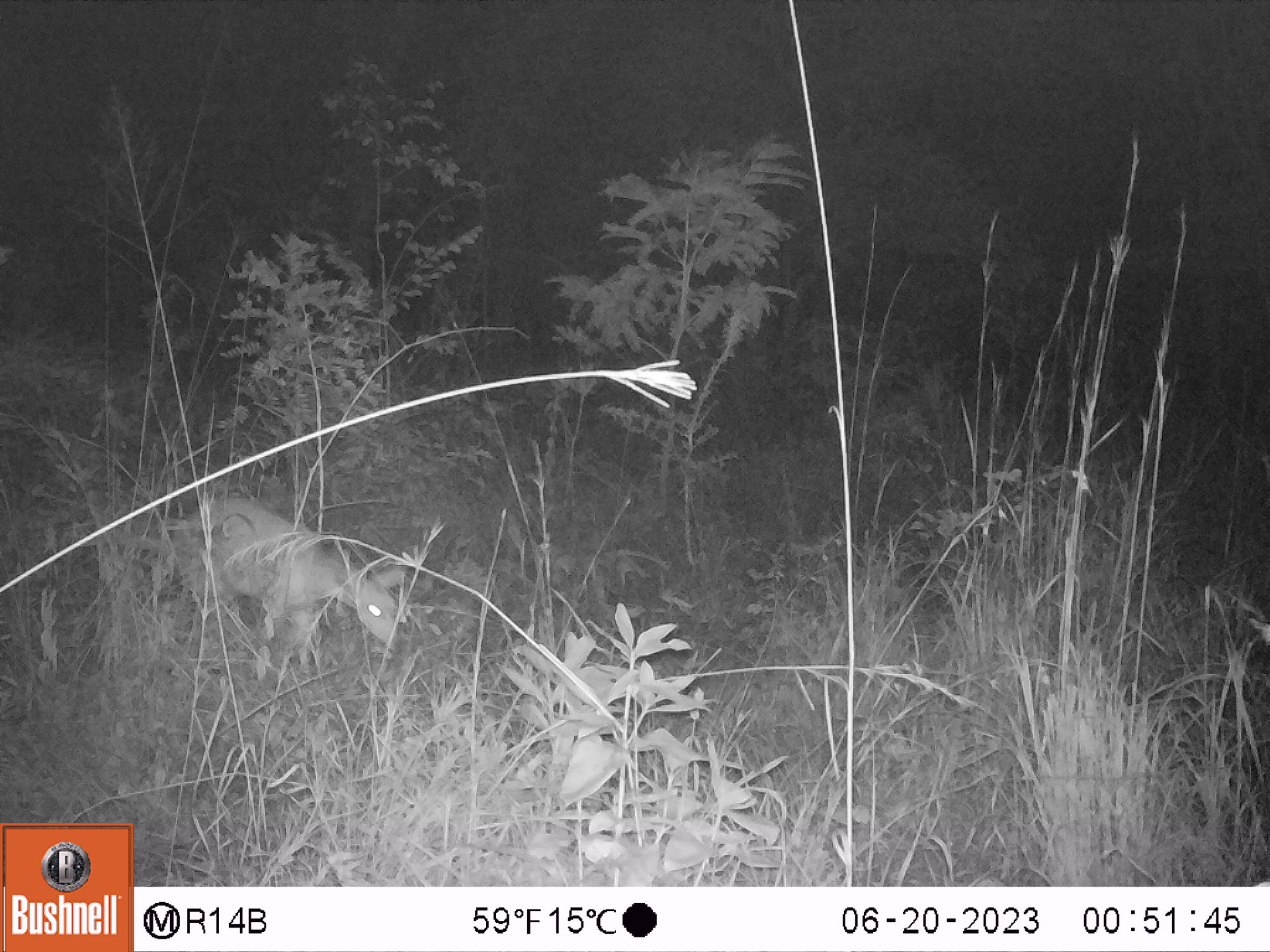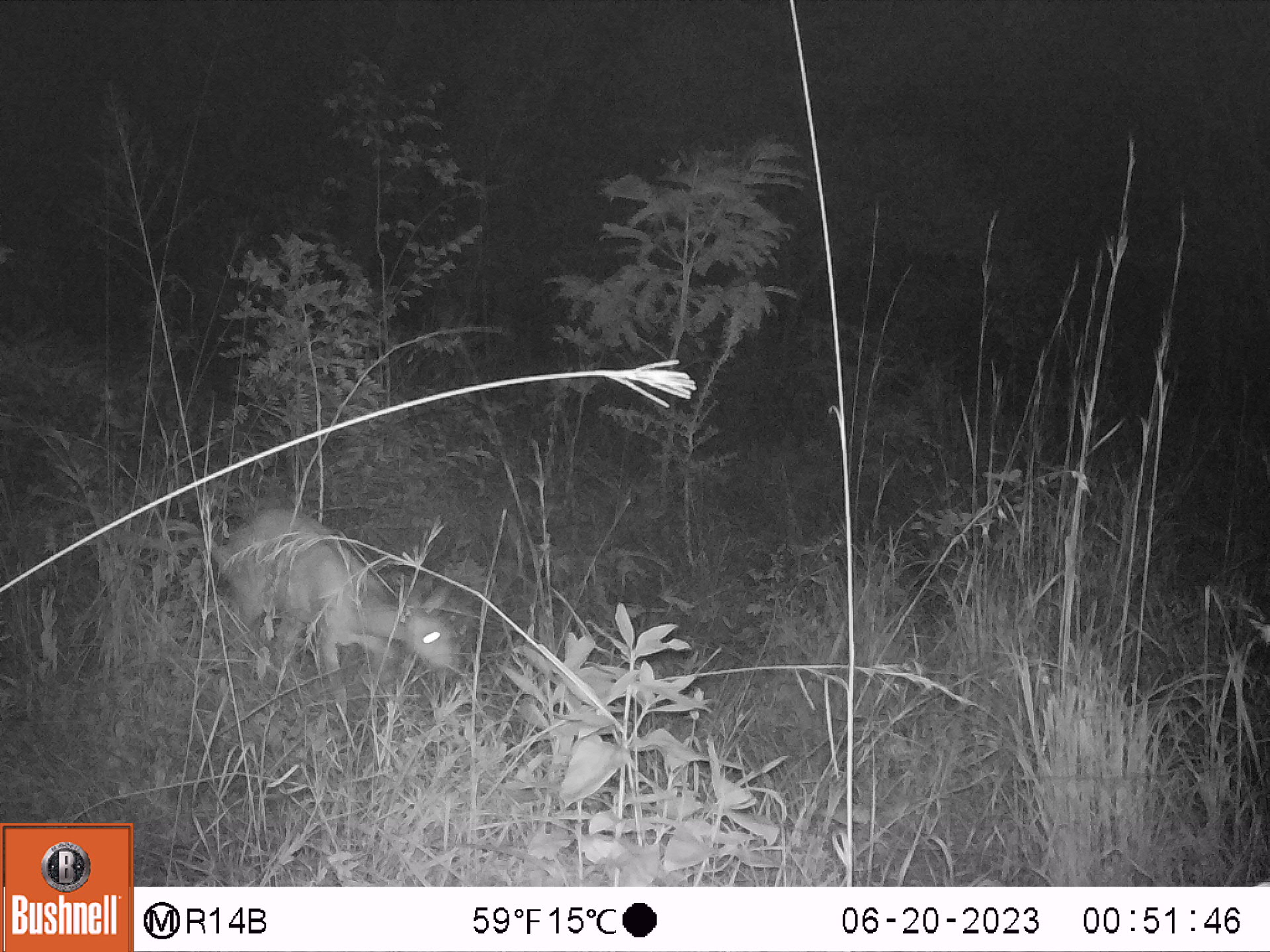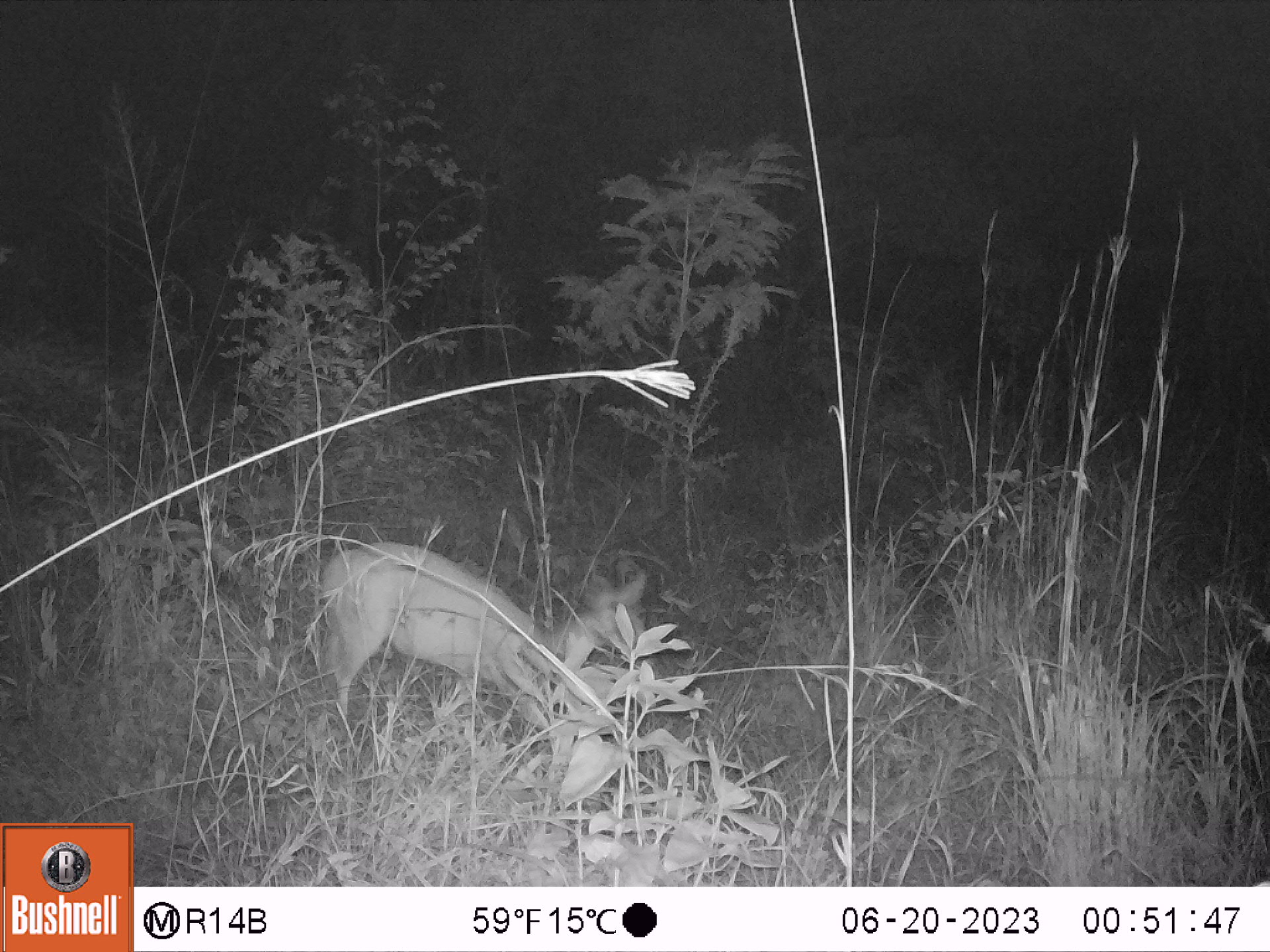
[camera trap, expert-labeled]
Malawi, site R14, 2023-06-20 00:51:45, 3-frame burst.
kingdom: Animalia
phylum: Chordata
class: Mammalia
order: Artiodactyla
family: Bovidae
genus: Tragelaphus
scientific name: Tragelaphus sylvaticus sylvaticus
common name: cape bushbuck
Cape bushbuck (Tragelaphus sylvaticus sylvaticus), count 1.